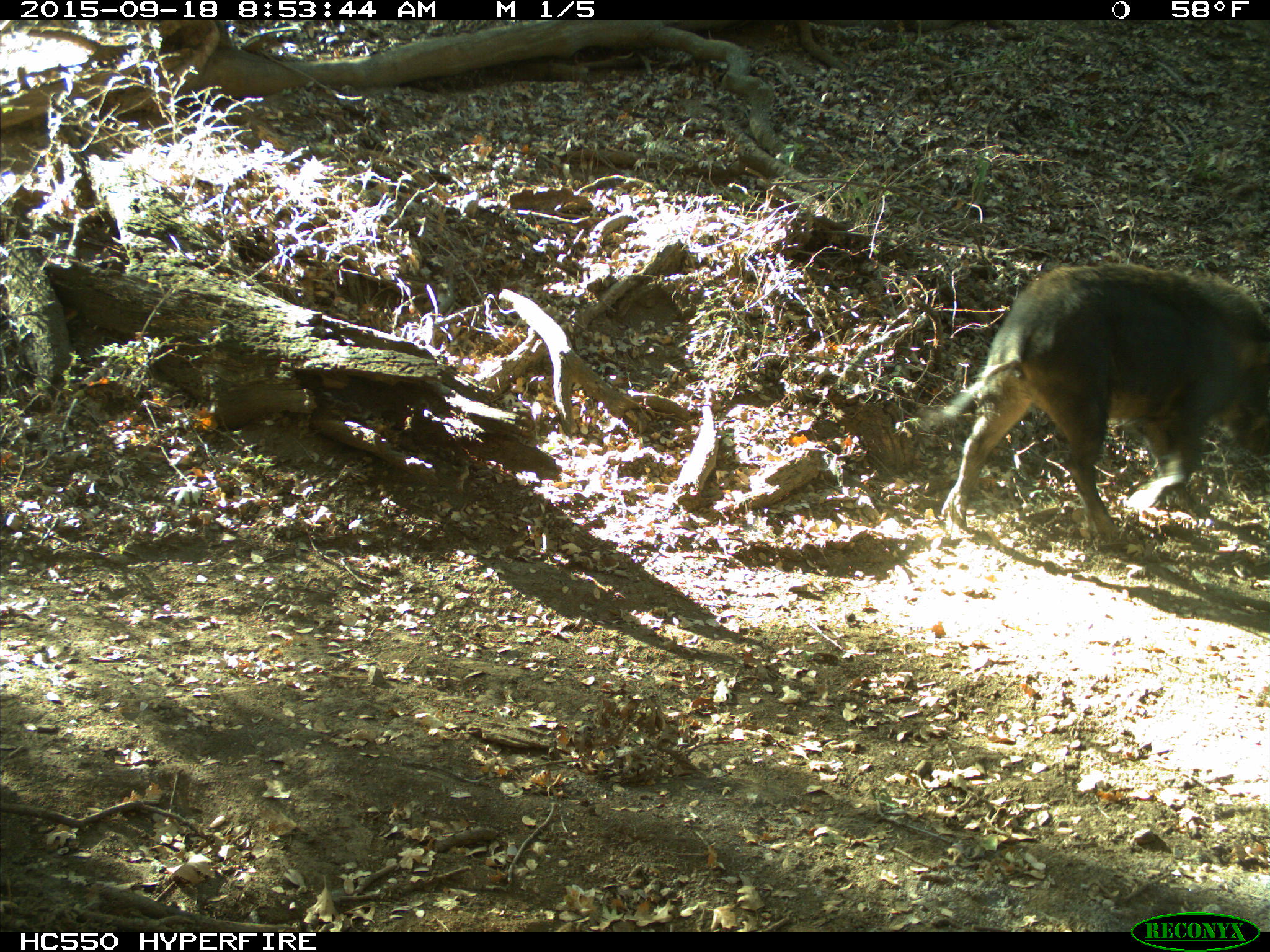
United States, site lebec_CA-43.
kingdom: Animalia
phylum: Chordata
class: Mammalia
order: Artiodactyla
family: Suidae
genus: Sus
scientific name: Sus scrofa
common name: wild boar